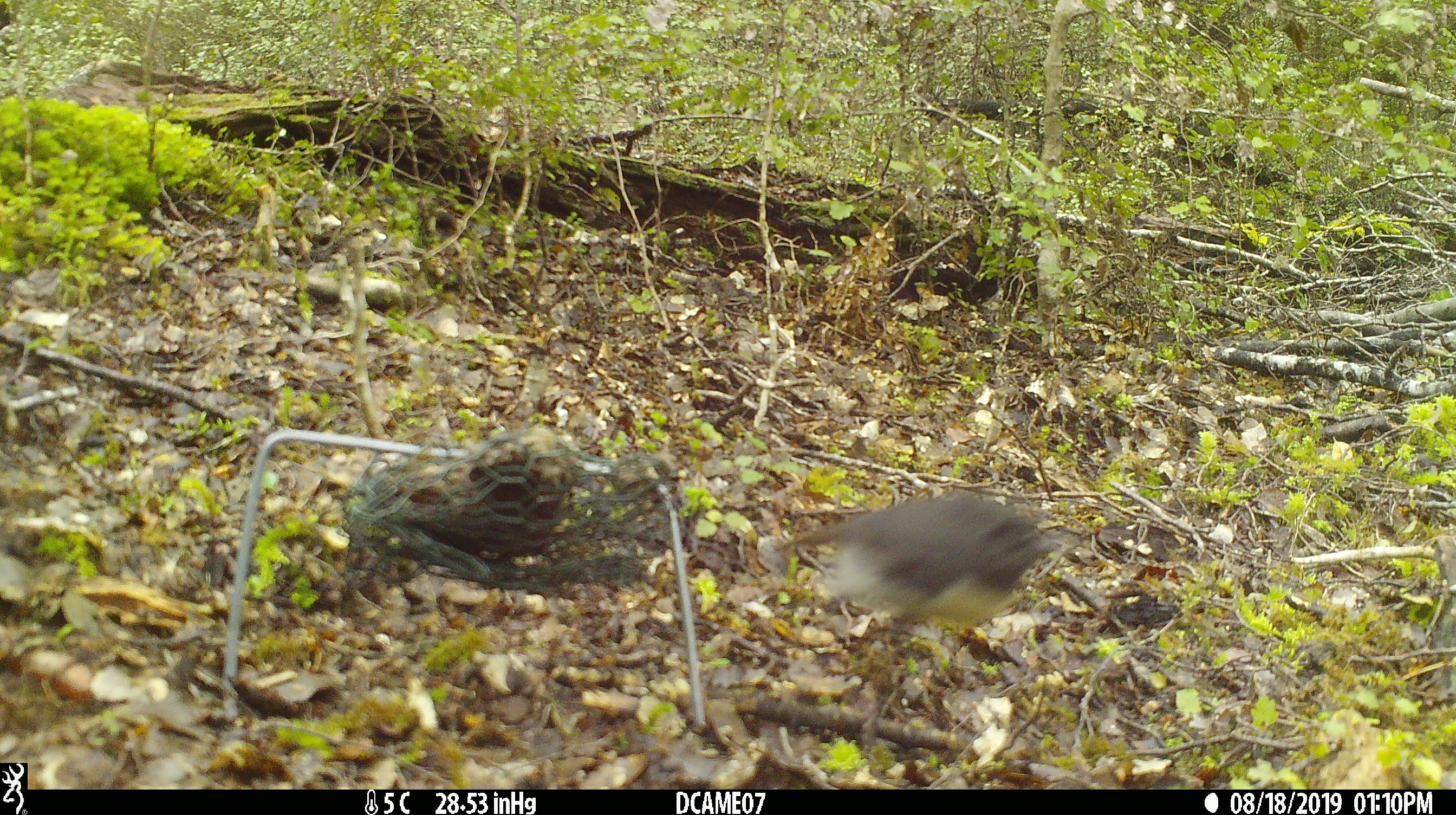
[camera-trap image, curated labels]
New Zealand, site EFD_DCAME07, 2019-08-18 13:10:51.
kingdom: Animalia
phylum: Chordata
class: Aves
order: Passeriformes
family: Petroicidae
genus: Petroica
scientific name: Petroica australis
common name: new zealand robin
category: robin